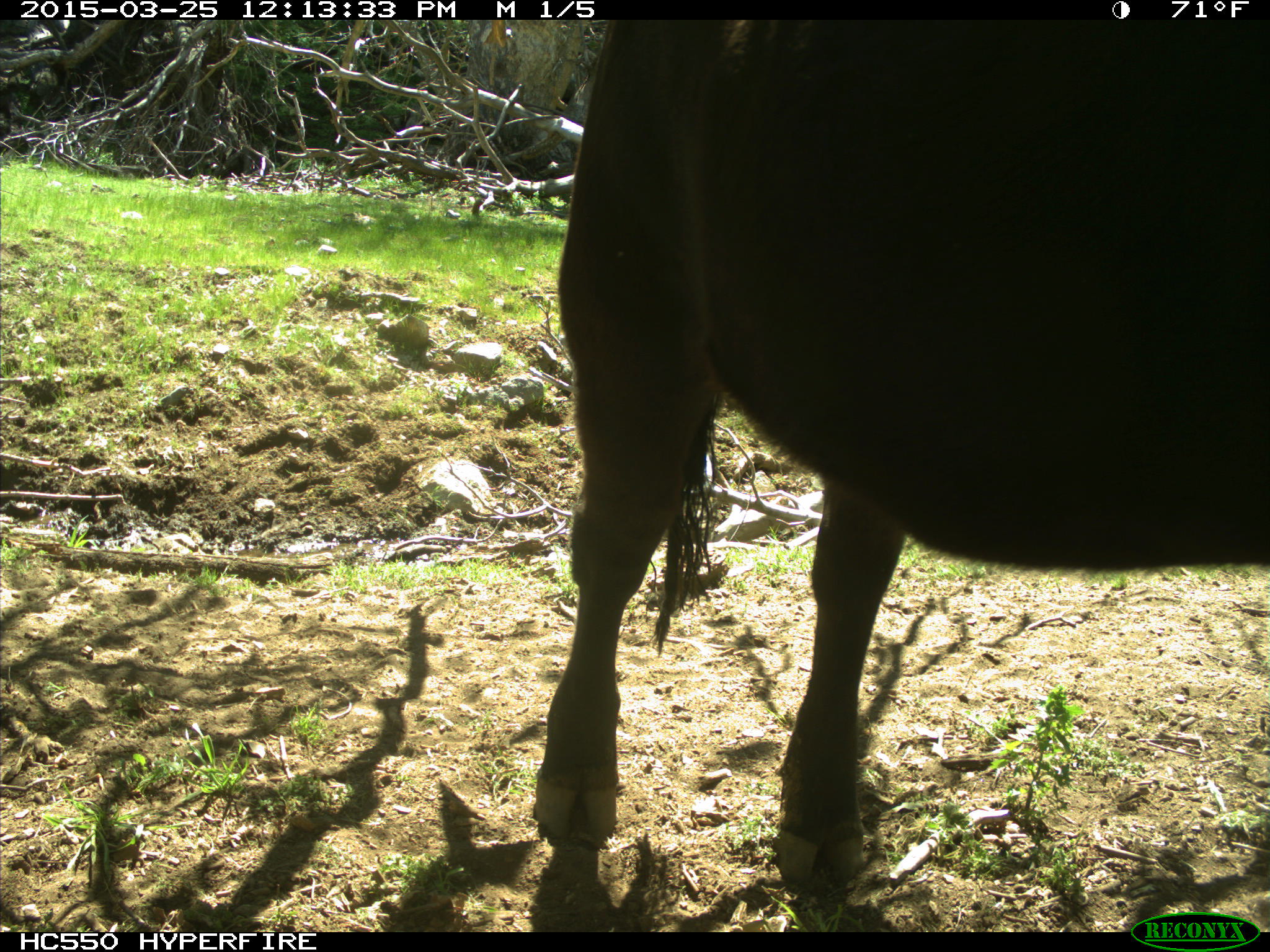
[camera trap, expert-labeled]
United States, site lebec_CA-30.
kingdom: Animalia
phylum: Chordata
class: Mammalia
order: Artiodactyla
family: Bovidae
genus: Bos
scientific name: Bos taurus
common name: domestic cow